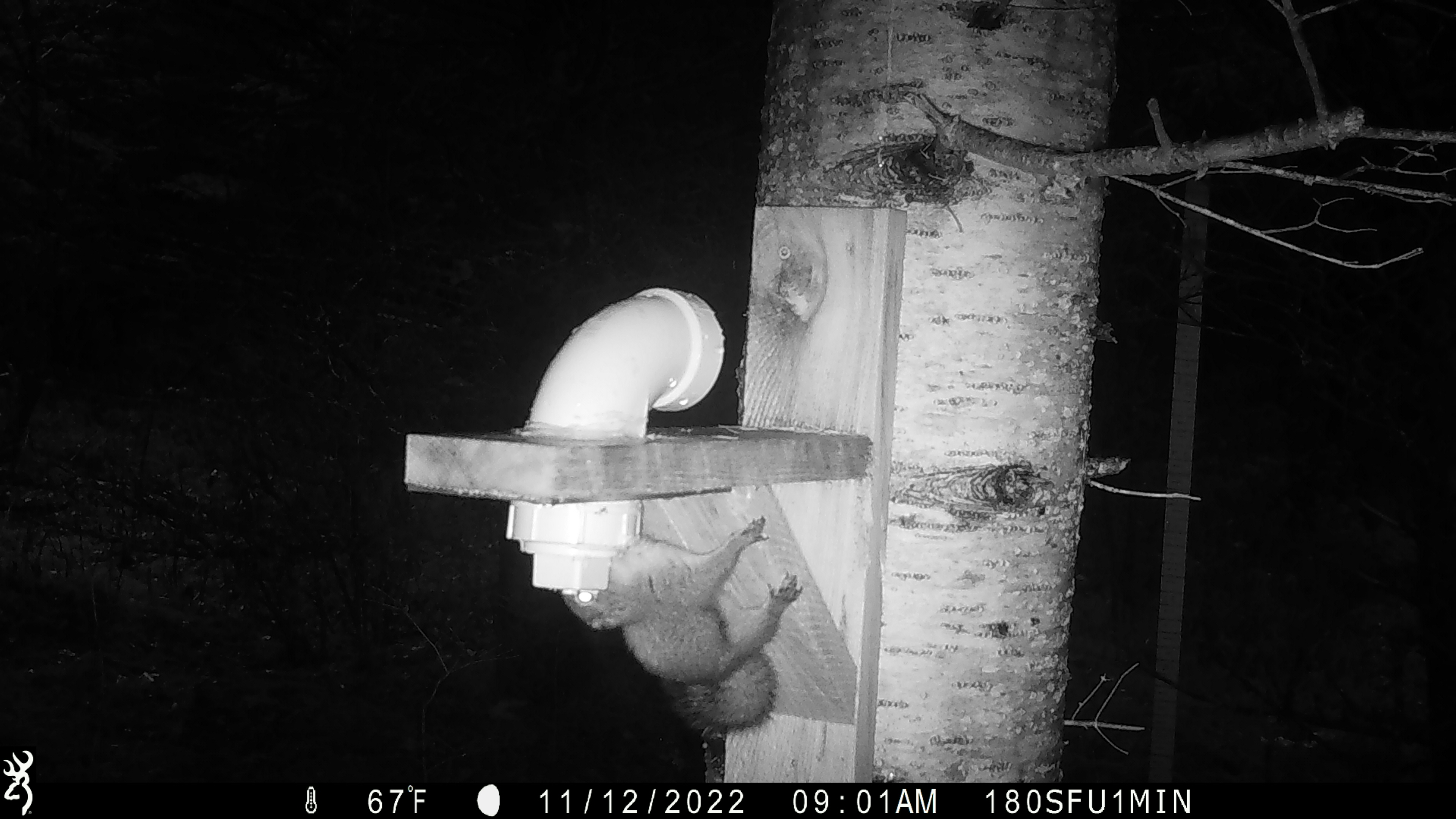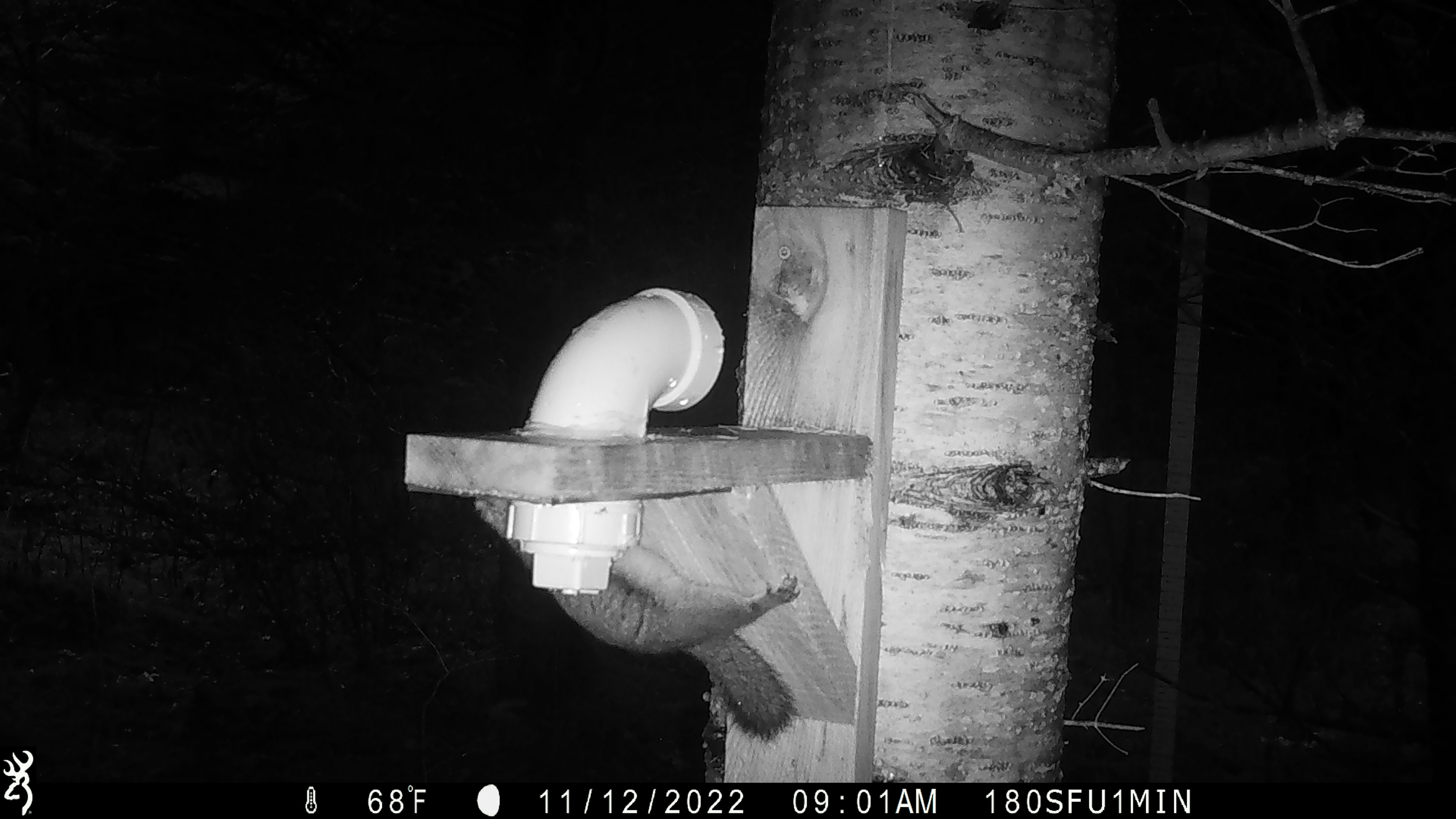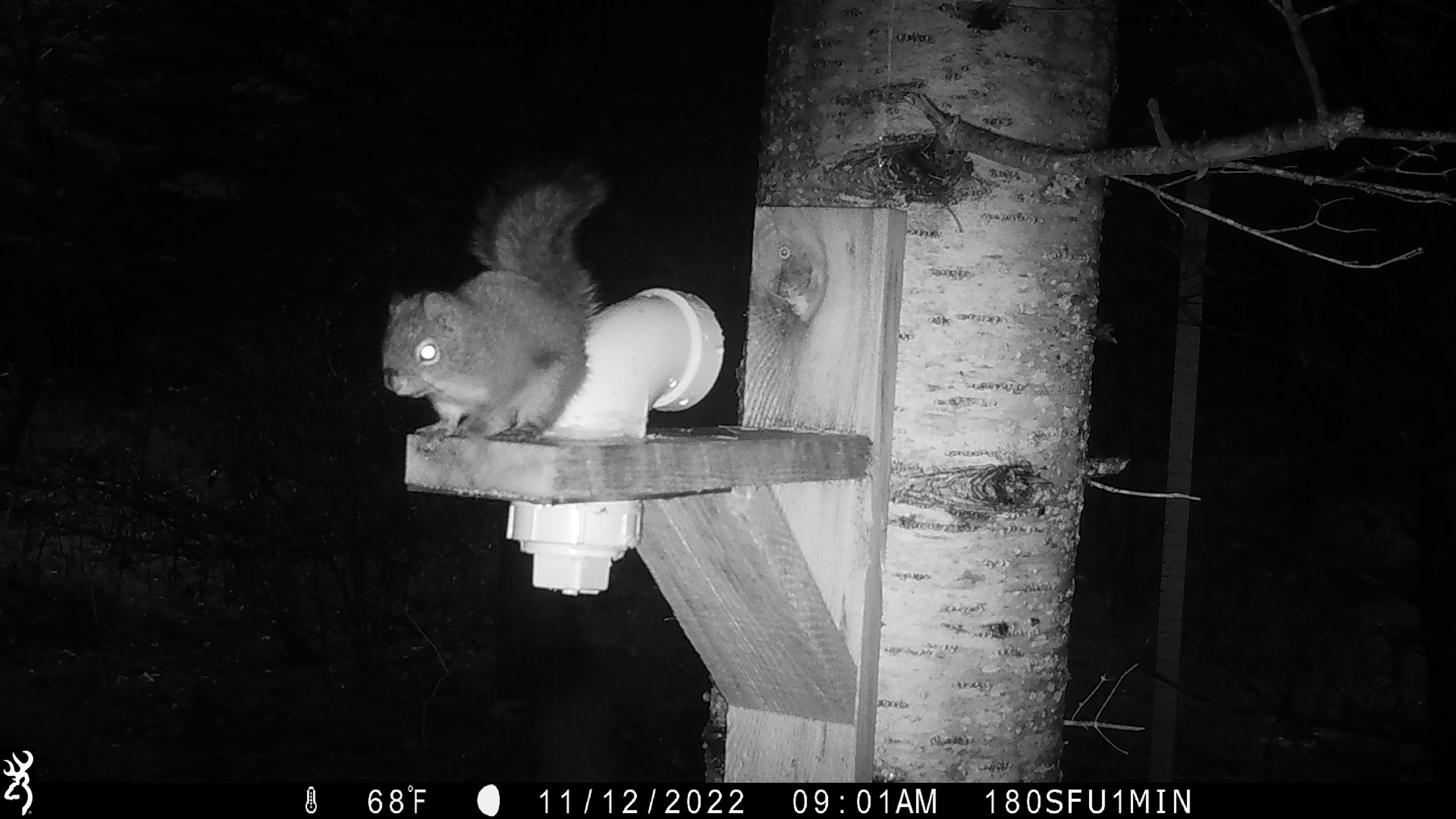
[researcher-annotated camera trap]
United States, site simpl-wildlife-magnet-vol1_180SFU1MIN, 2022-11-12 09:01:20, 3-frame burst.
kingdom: Animalia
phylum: Chordata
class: Mammalia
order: Rodentia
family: Sciuridae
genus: Tamiasciurus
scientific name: Tamiasciurus hudsonicus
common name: red squirrel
Red squirrel (Tamiasciurus hudsonicus).